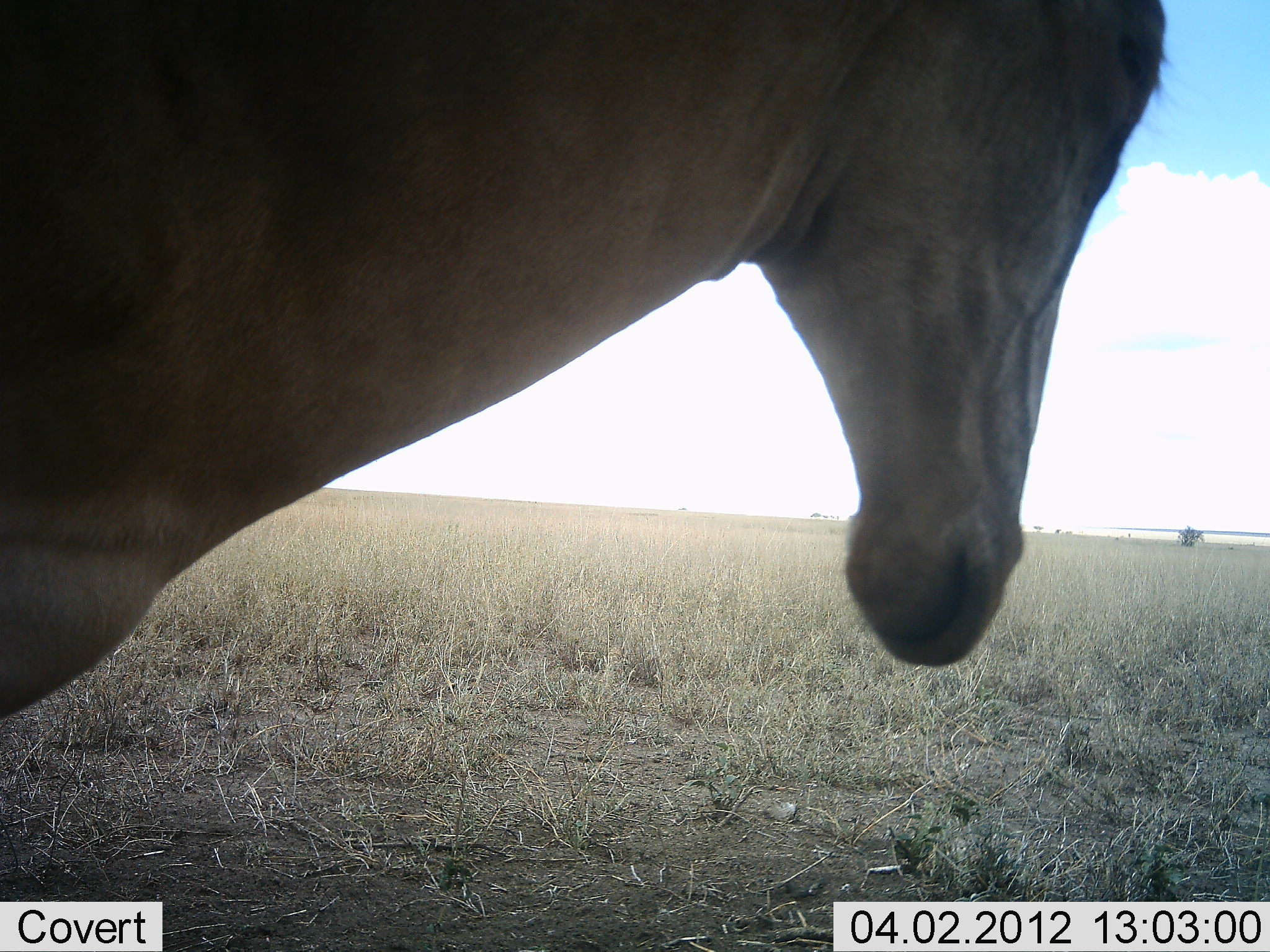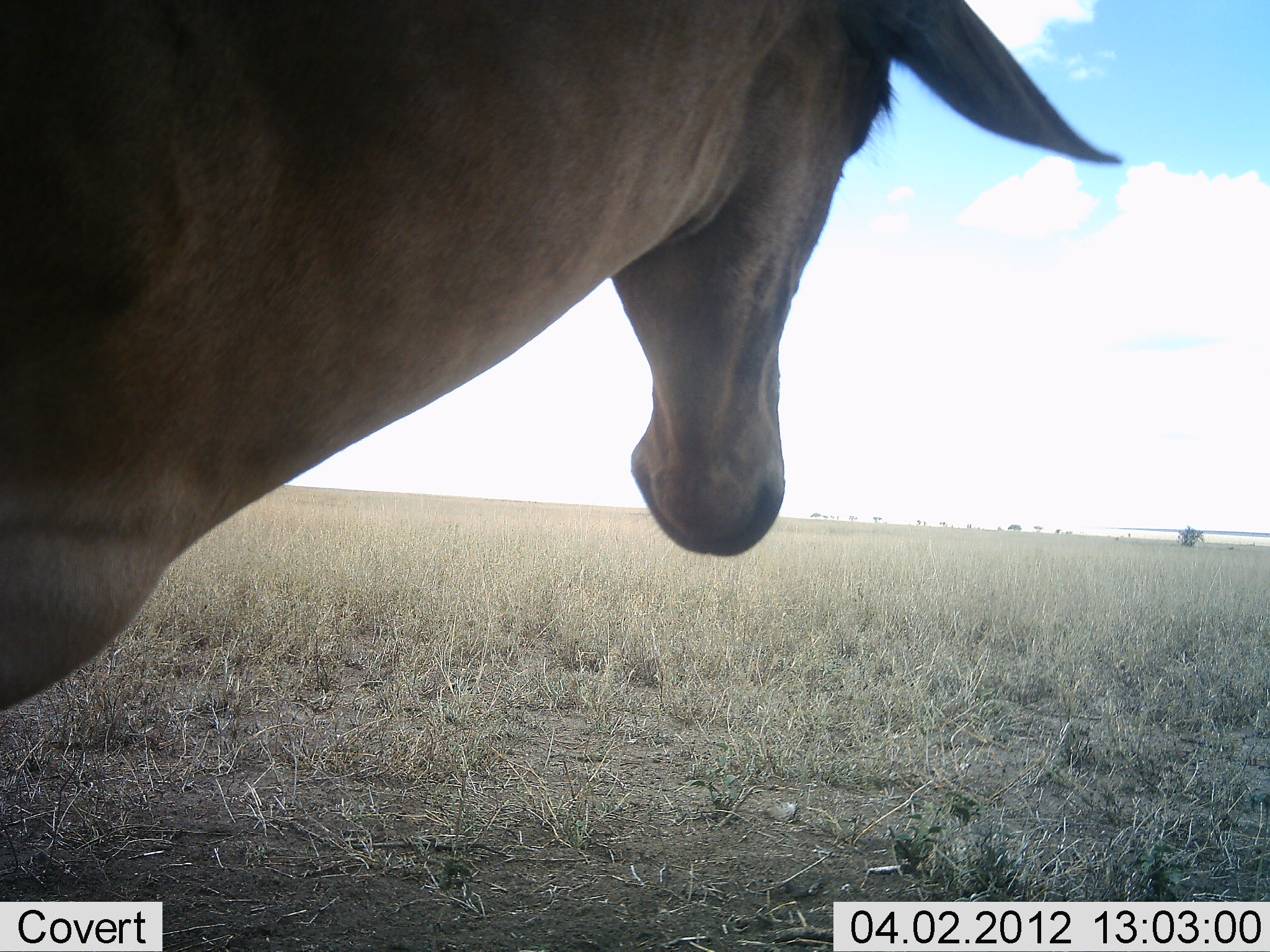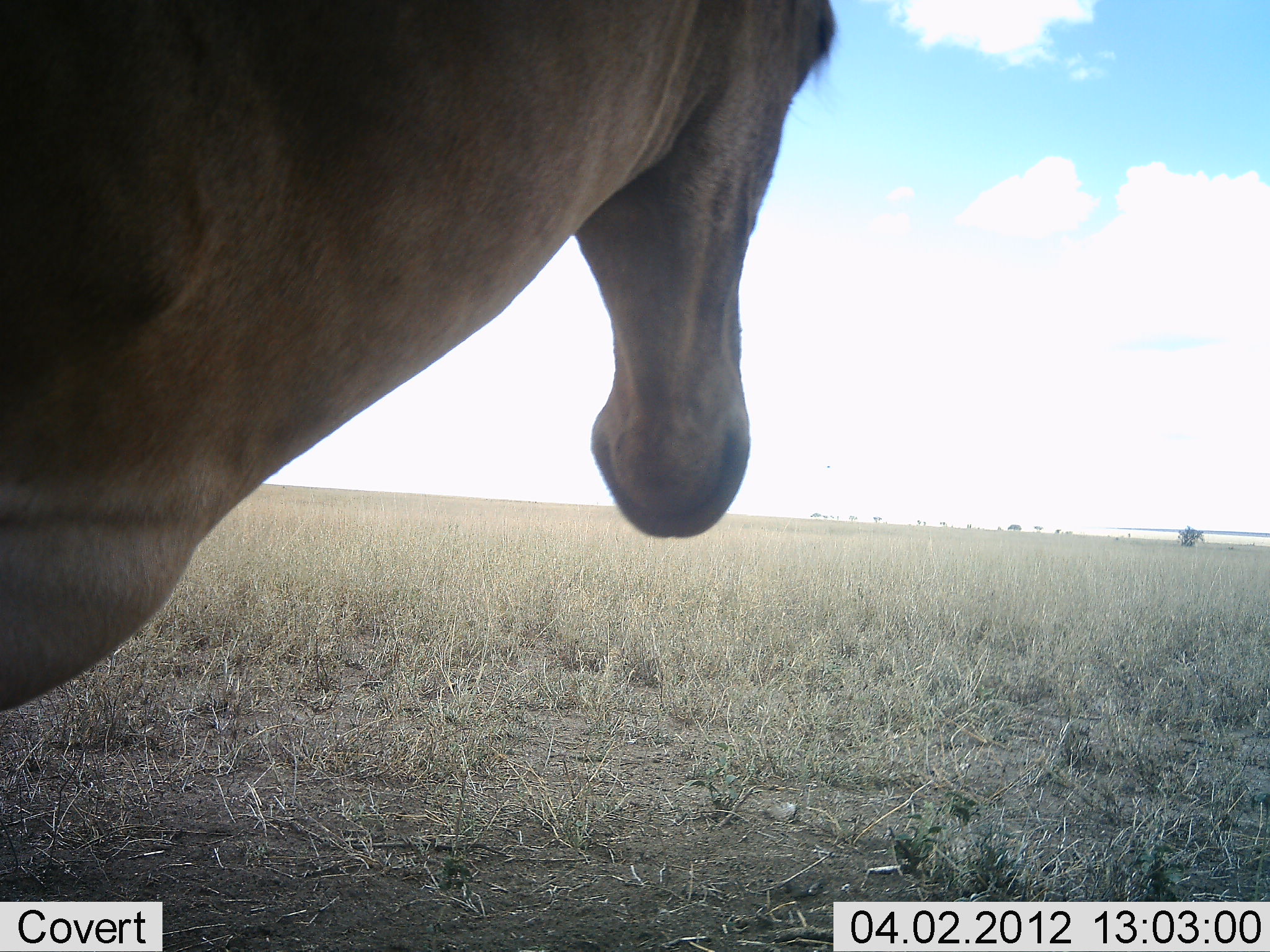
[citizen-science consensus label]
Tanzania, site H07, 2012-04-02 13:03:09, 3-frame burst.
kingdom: Animalia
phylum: Chordata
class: Mammalia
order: Artiodactyla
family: Bovidae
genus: Alcelaphus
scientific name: Alcelaphus buselaphus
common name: hartebeest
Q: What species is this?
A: Hartebeest (Alcelaphus buselaphus).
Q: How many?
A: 1.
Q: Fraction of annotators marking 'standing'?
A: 87%.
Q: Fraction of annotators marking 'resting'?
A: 7%.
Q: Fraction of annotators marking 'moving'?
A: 0%.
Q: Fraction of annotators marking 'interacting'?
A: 7%.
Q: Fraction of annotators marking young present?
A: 7%.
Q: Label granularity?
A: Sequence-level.